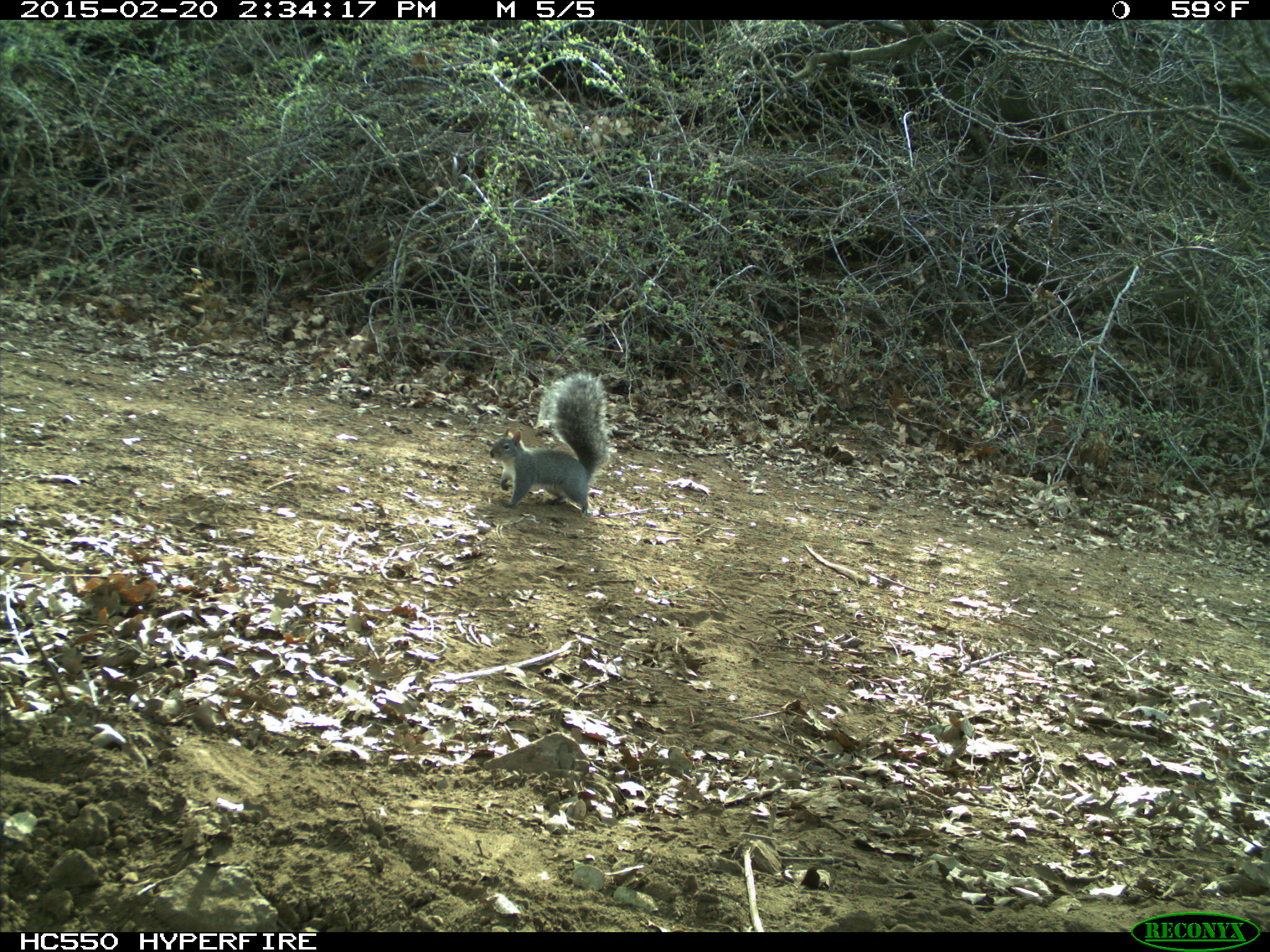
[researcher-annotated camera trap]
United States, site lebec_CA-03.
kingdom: Animalia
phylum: Chordata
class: Mammalia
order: Rodentia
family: Sciuridae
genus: Sciurus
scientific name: Sciurus carolinensis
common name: eastern gray squirrel